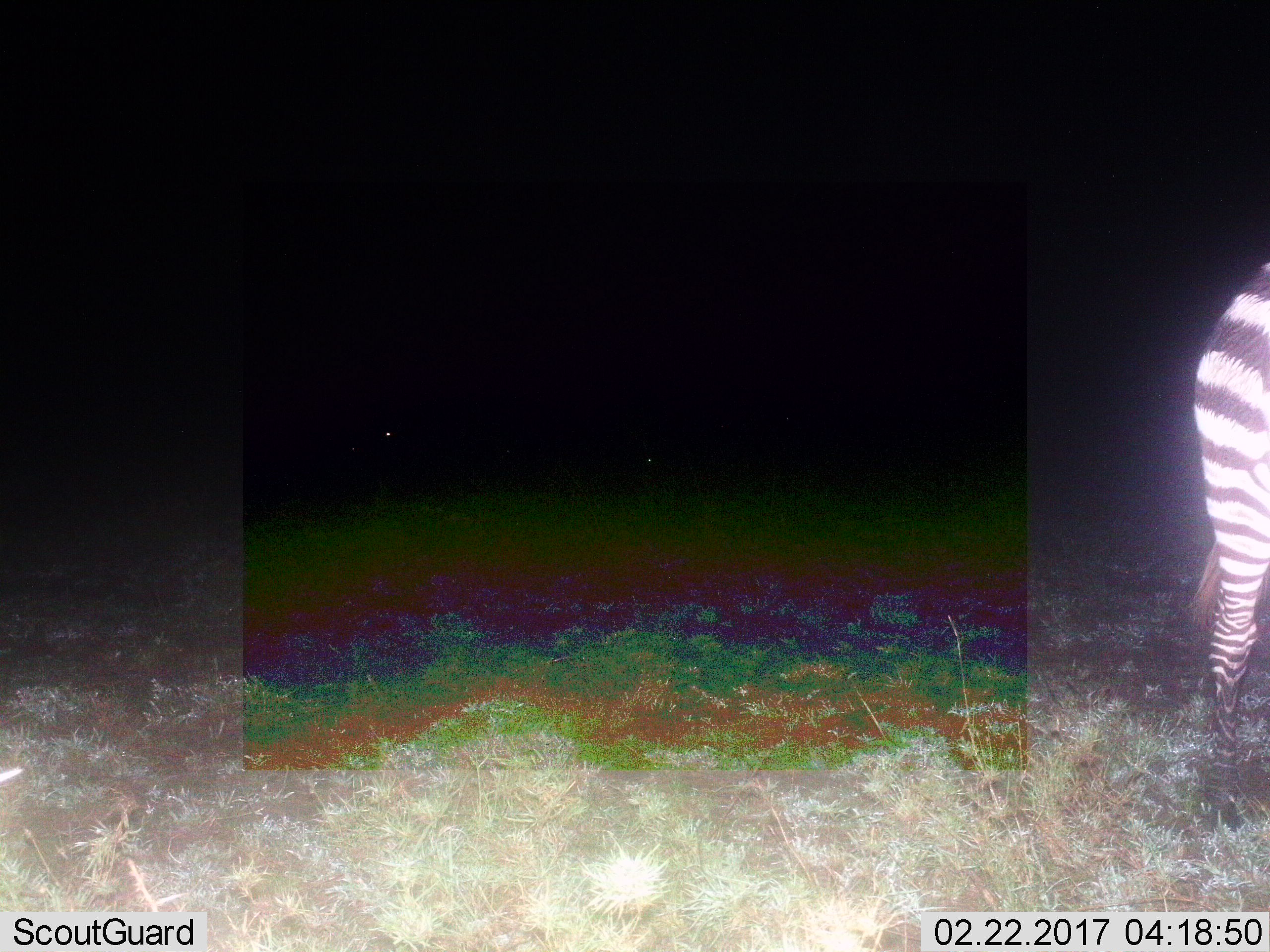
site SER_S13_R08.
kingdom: Animalia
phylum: Chordata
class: Mammalia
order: Perissodactyla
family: Equidae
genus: Equus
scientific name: Equus quagga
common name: plains zebra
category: zebraplains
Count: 1.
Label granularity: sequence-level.